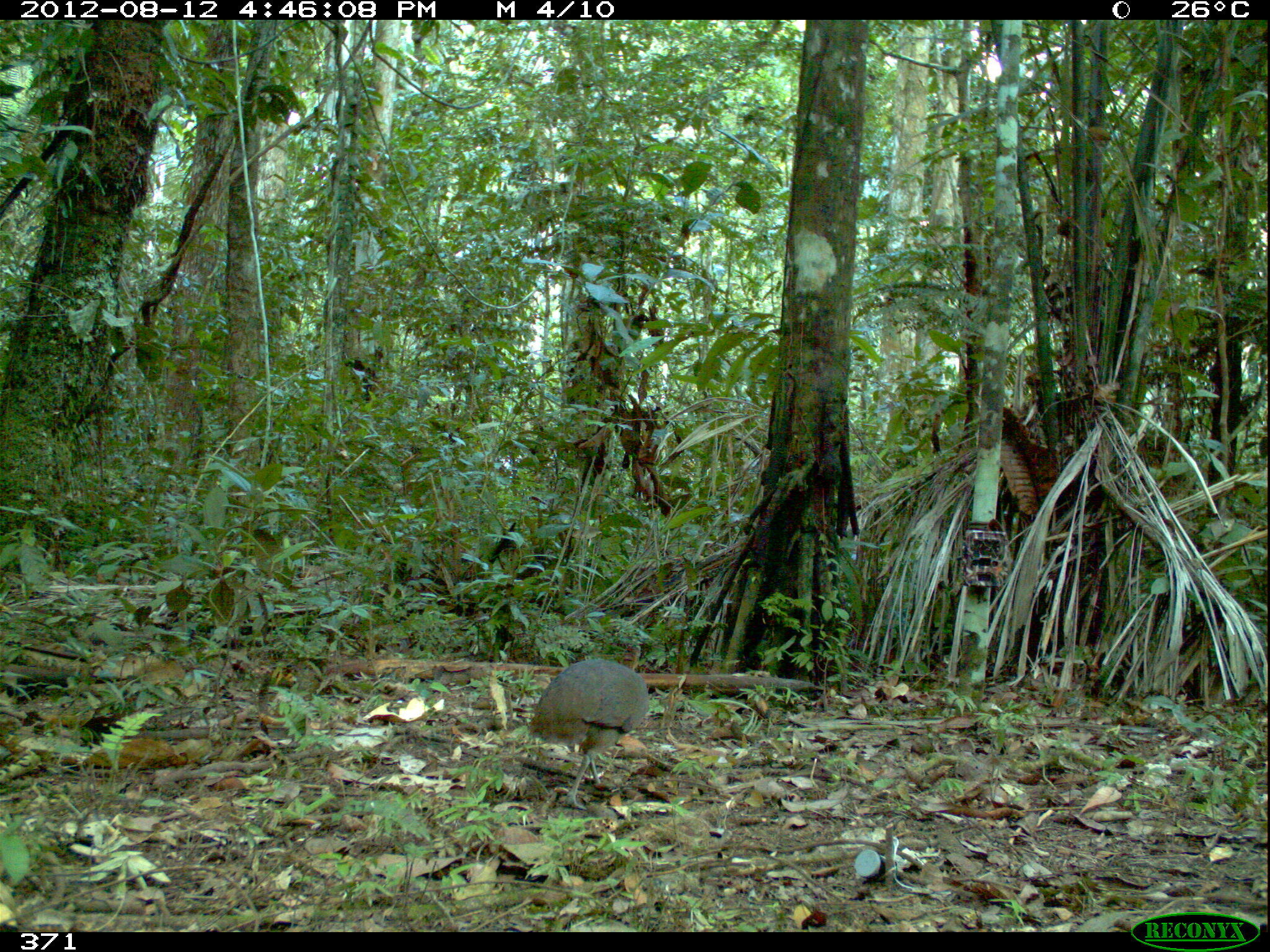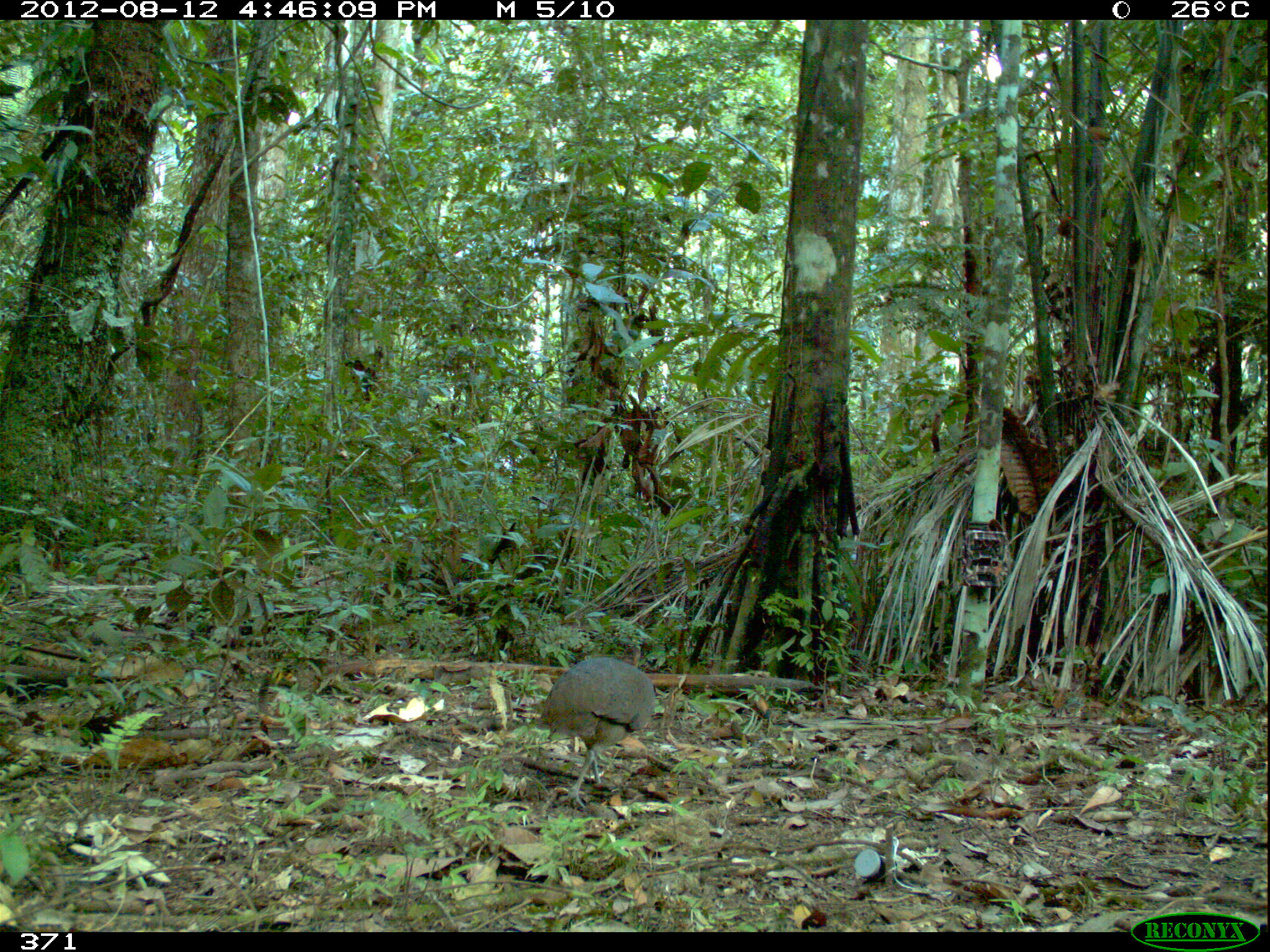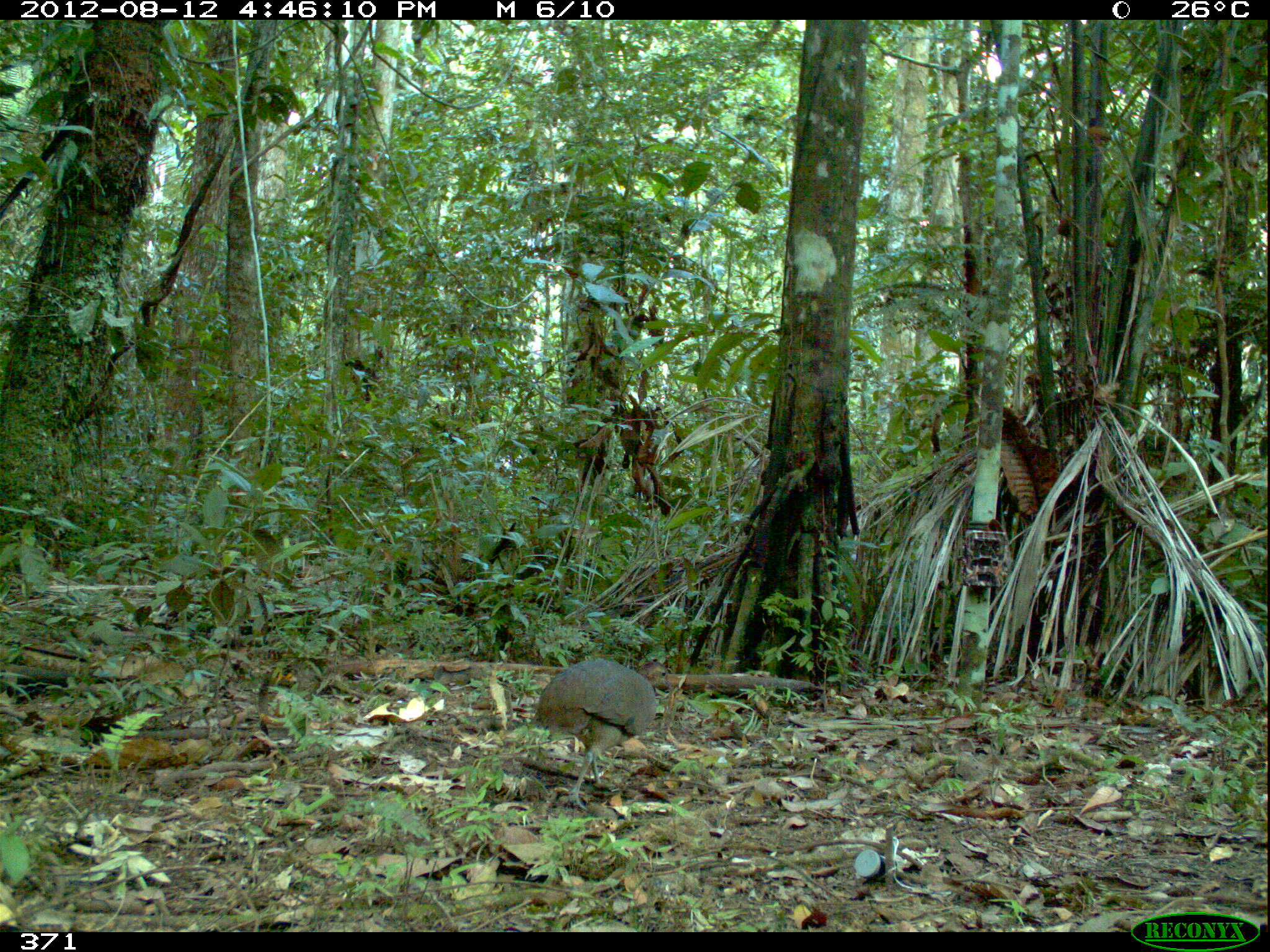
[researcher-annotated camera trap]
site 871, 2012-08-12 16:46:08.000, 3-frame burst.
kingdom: Animalia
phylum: Chordata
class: Aves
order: Galliformes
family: Phasianidae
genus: Alectoris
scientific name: Alectoris rufa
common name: red-legged partridge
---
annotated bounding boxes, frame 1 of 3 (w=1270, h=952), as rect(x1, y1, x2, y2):
alectoris rufa: rect(526, 641, 650, 810)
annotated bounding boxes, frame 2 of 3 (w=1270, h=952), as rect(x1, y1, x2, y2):
alectoris rufa: rect(534, 654, 655, 810)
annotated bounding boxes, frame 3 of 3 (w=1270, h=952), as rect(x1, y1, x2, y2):
alectoris rufa: rect(530, 655, 673, 812)